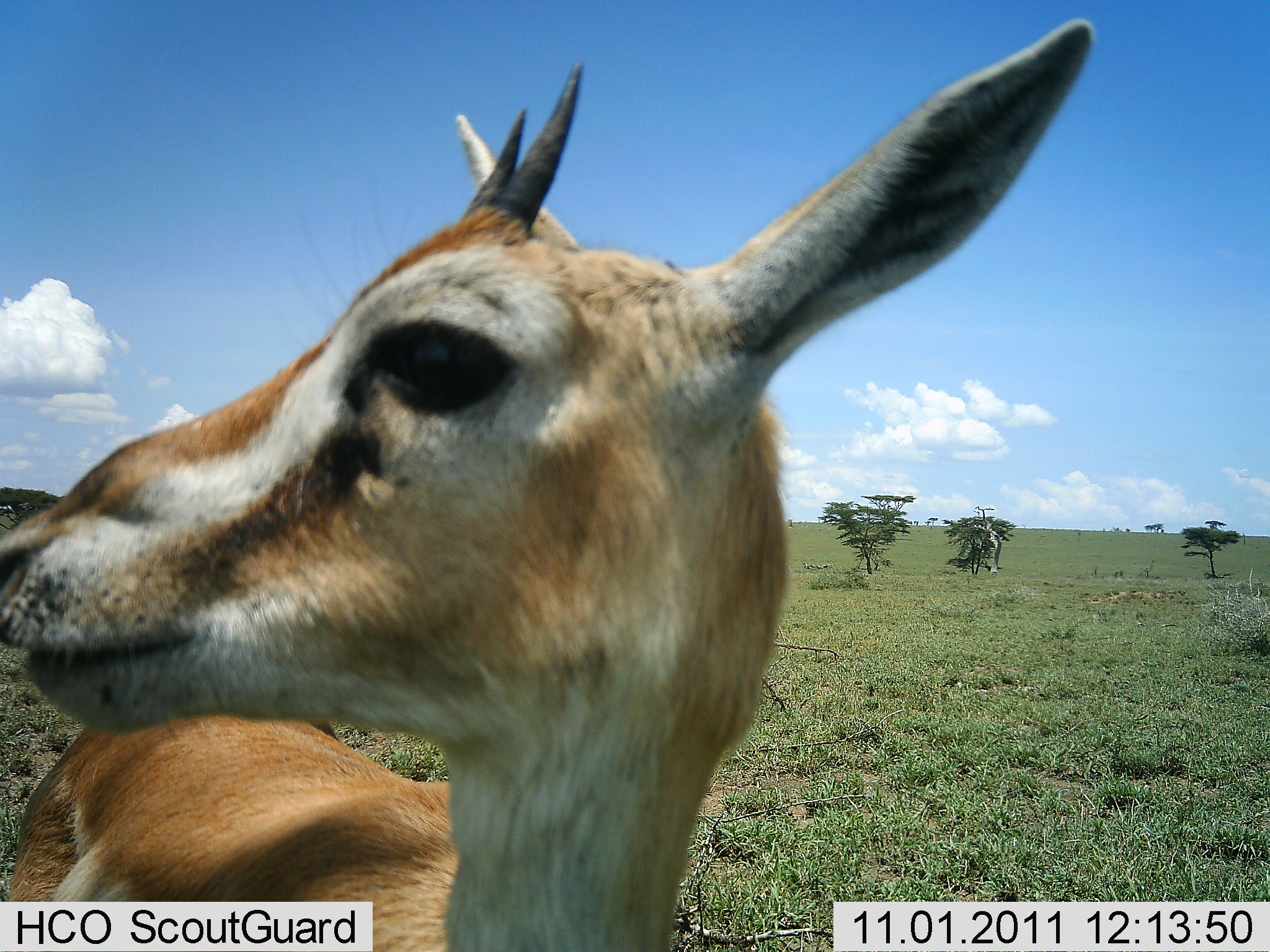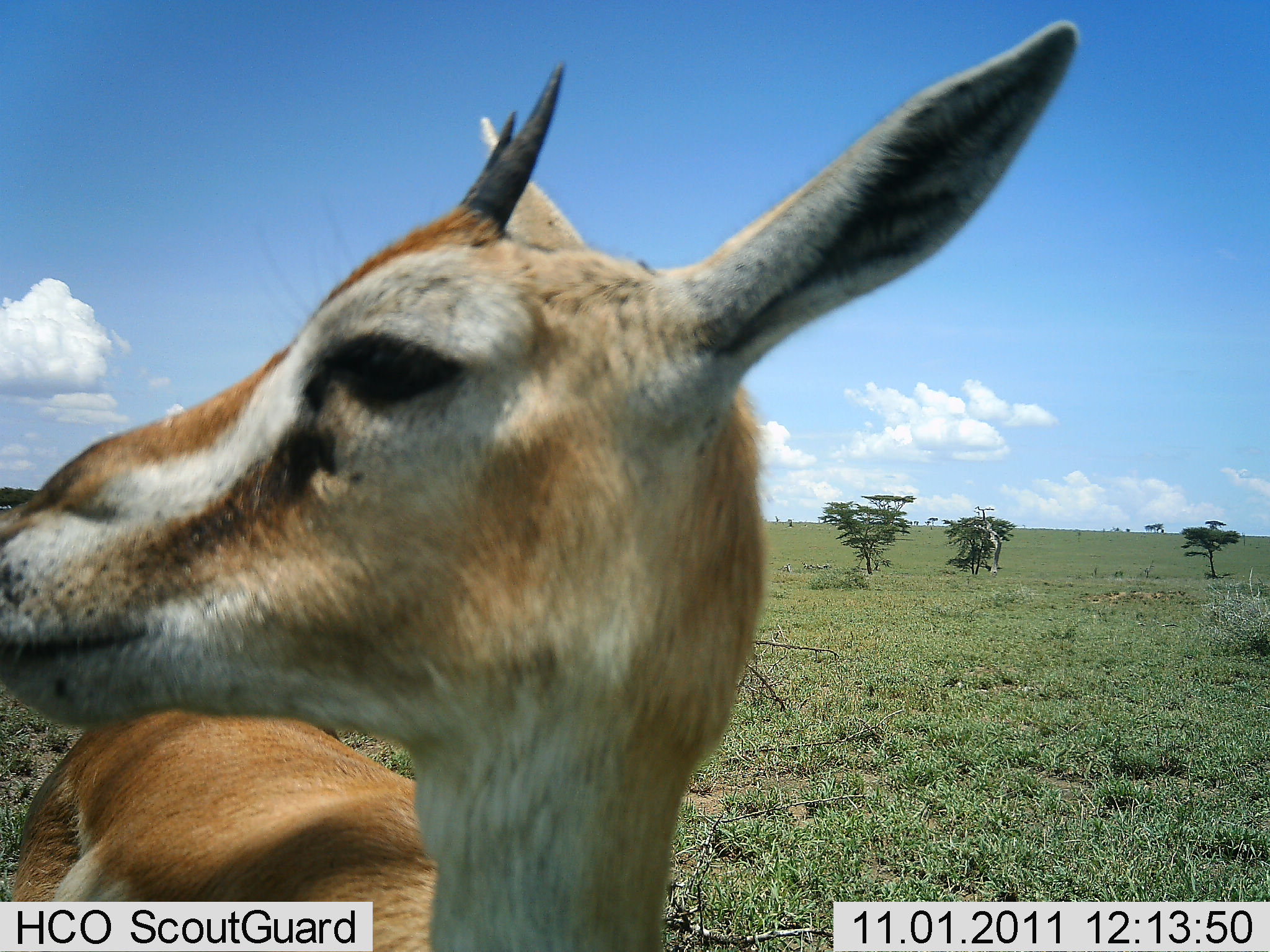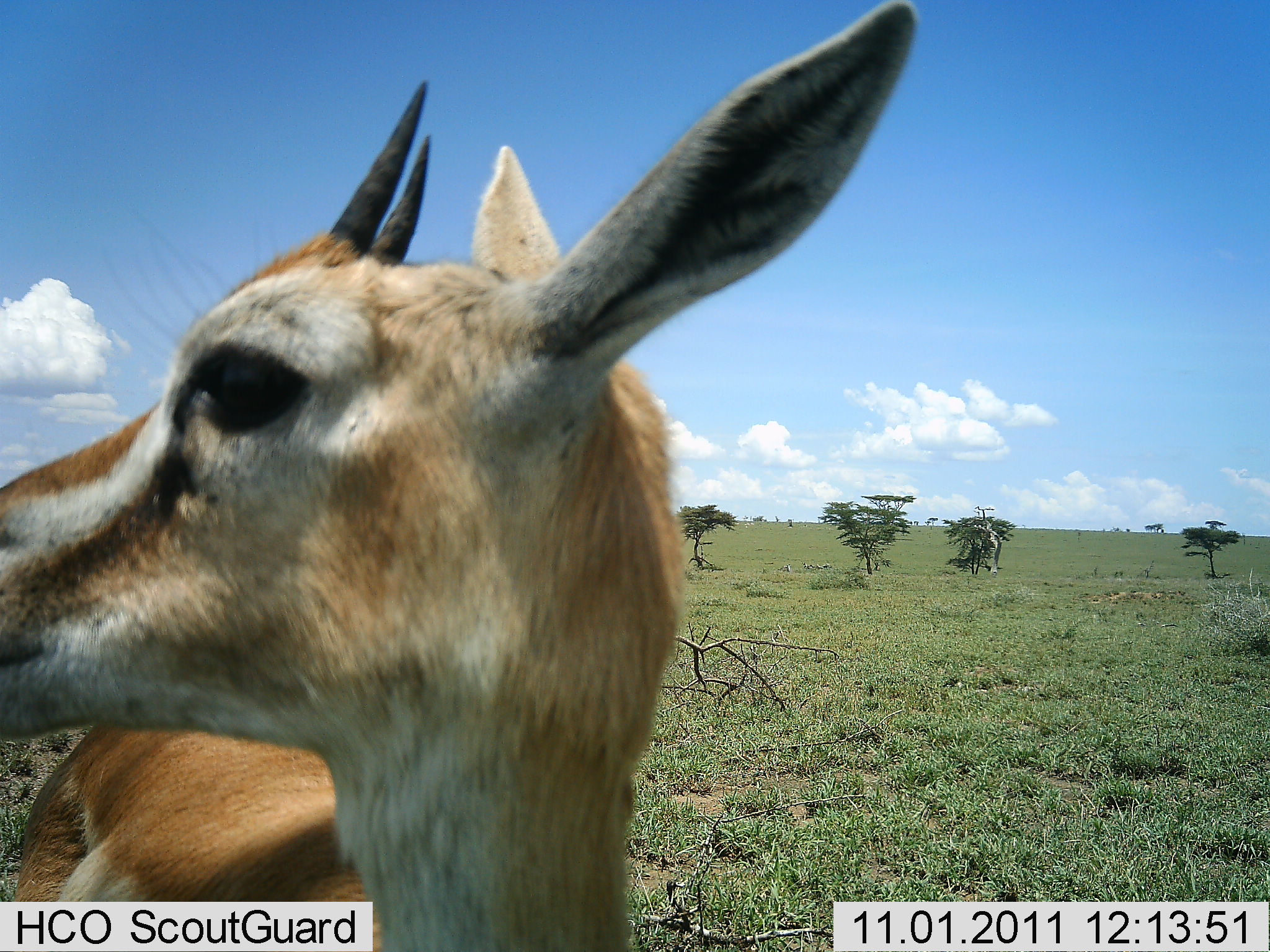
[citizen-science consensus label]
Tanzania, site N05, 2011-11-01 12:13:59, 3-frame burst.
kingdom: Animalia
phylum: Chordata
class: Mammalia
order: Artiodactyla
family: Bovidae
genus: Eudorcas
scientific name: Eudorcas thomsonii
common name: thomson's gazelle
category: gazellethomsons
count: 1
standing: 92%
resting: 0%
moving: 0%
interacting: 17%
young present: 0%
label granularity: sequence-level